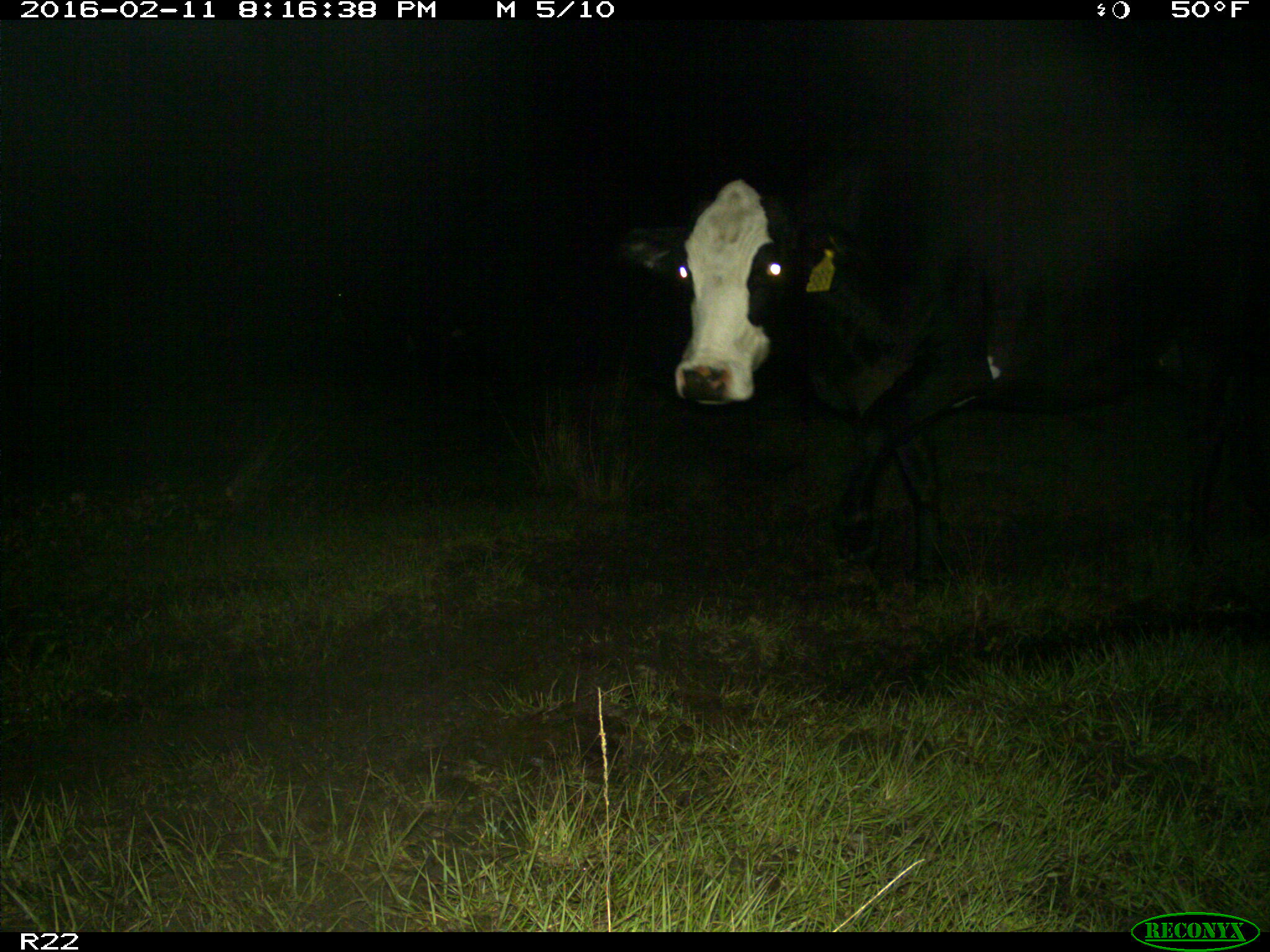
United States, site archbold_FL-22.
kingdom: Animalia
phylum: Chordata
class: Mammalia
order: Artiodactyla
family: Bovidae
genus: Bos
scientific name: Bos taurus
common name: domestic cow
Bos taurus (domestic cow).